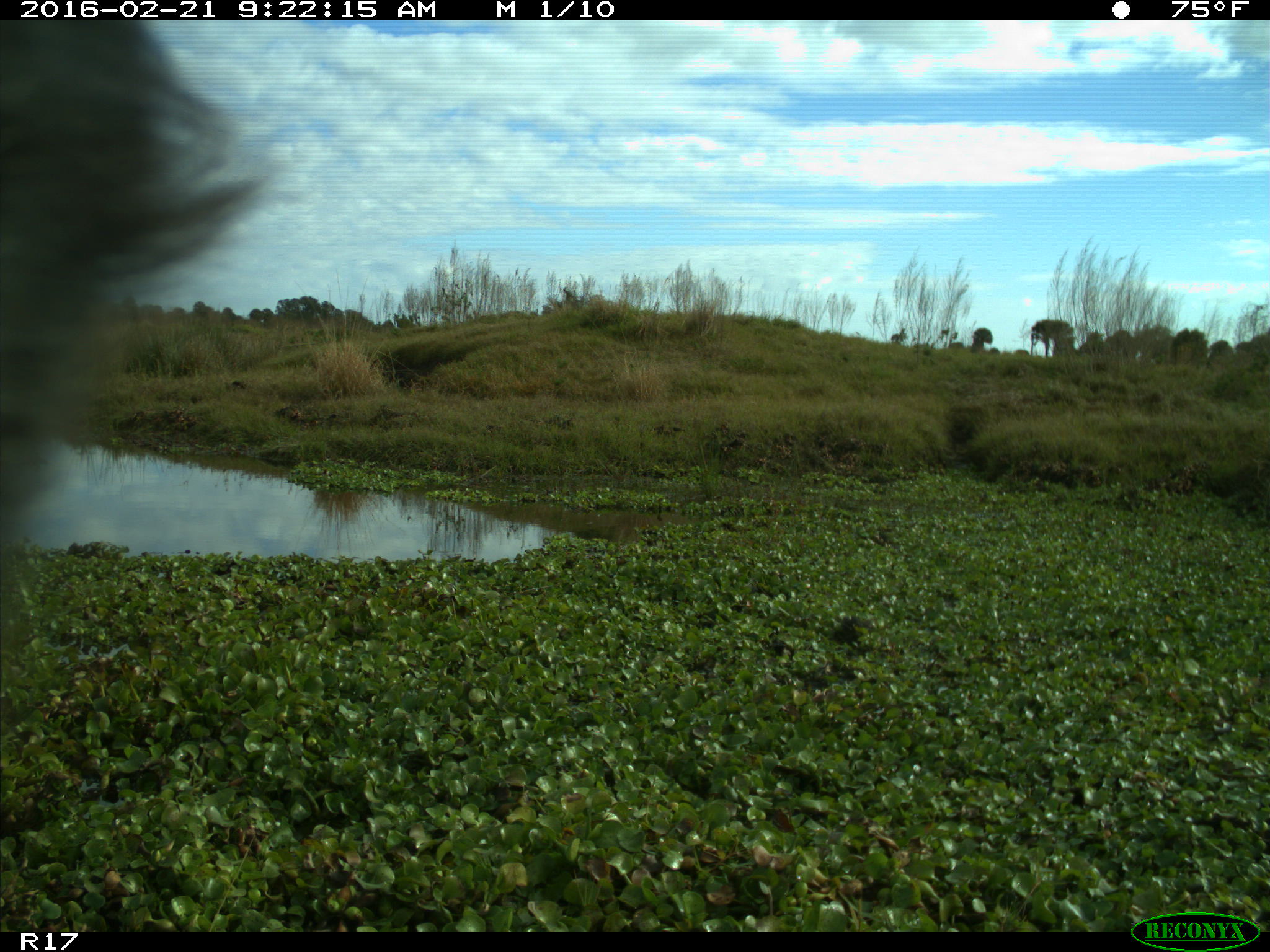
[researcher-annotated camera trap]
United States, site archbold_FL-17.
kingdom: Animalia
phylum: Chordata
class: Mammalia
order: Artiodactyla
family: Bovidae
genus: Bos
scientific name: Bos taurus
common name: domestic cow